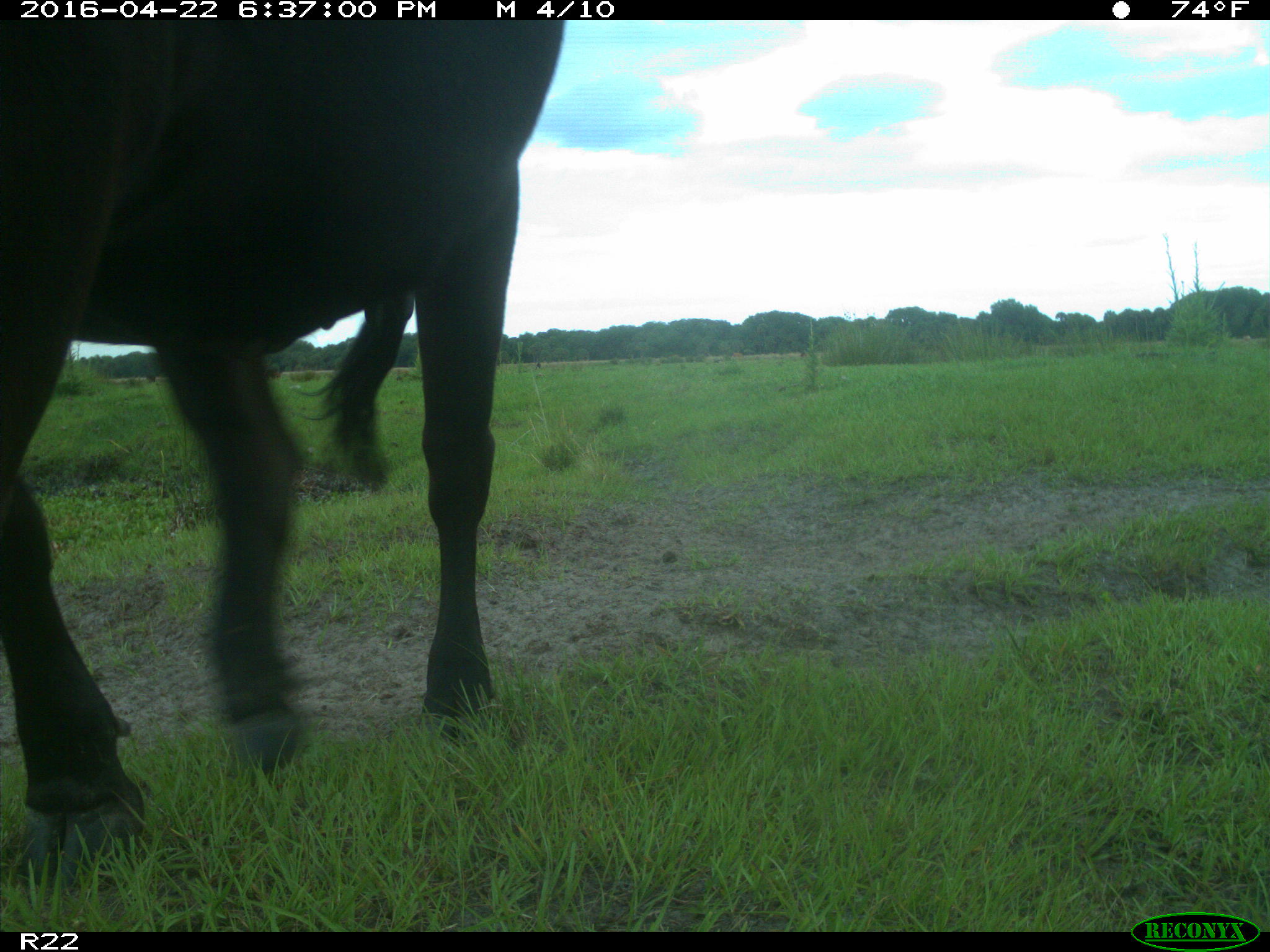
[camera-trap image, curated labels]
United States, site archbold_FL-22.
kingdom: Animalia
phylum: Chordata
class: Mammalia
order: Artiodactyla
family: Bovidae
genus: Bos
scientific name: Bos taurus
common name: domestic cow